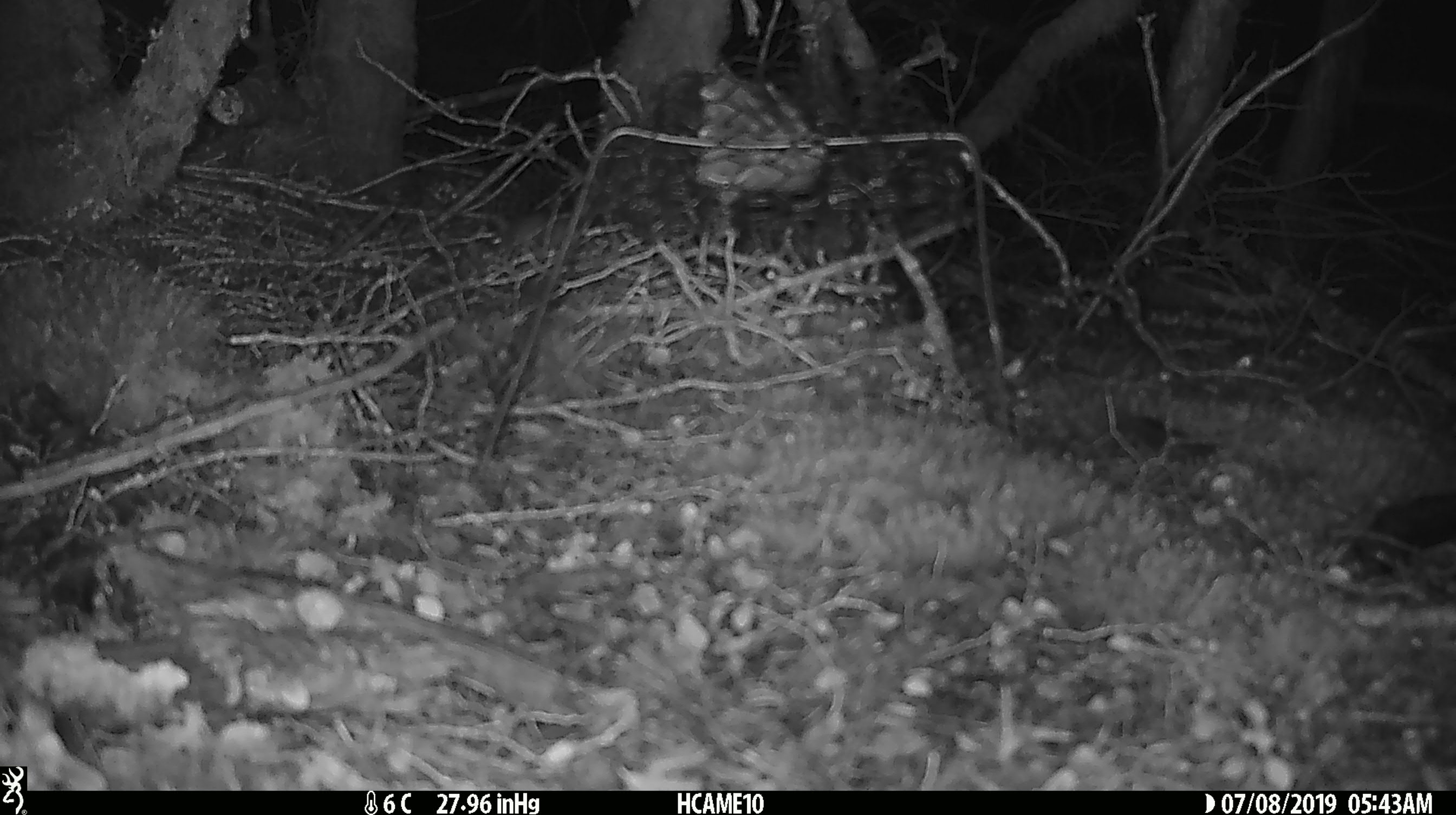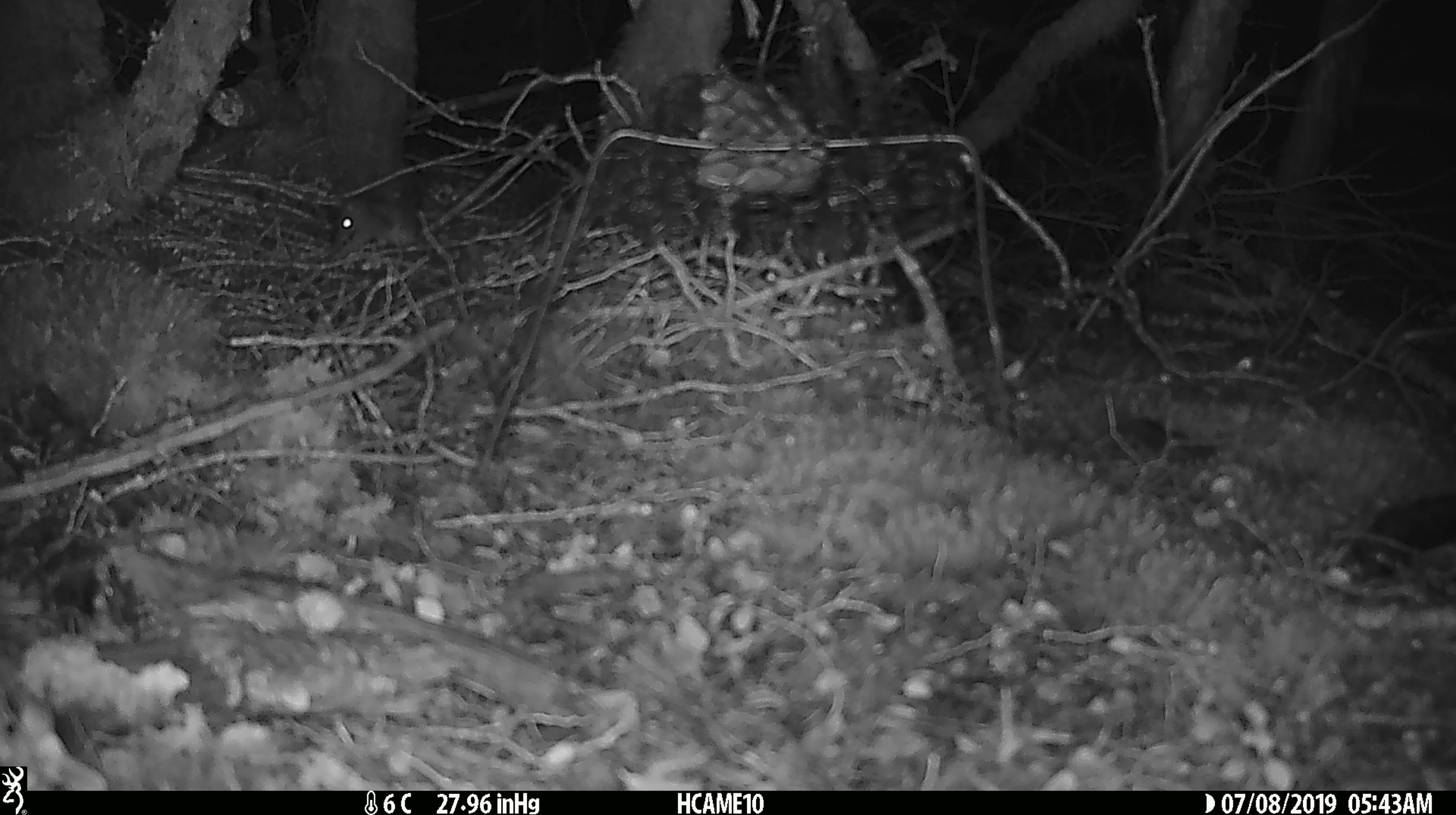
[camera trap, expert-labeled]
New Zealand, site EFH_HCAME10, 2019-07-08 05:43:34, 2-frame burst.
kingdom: Animalia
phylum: Chordata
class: Mammalia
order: Rodentia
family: Muridae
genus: Mus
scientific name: Mus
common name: mouse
Mouse (Mus).